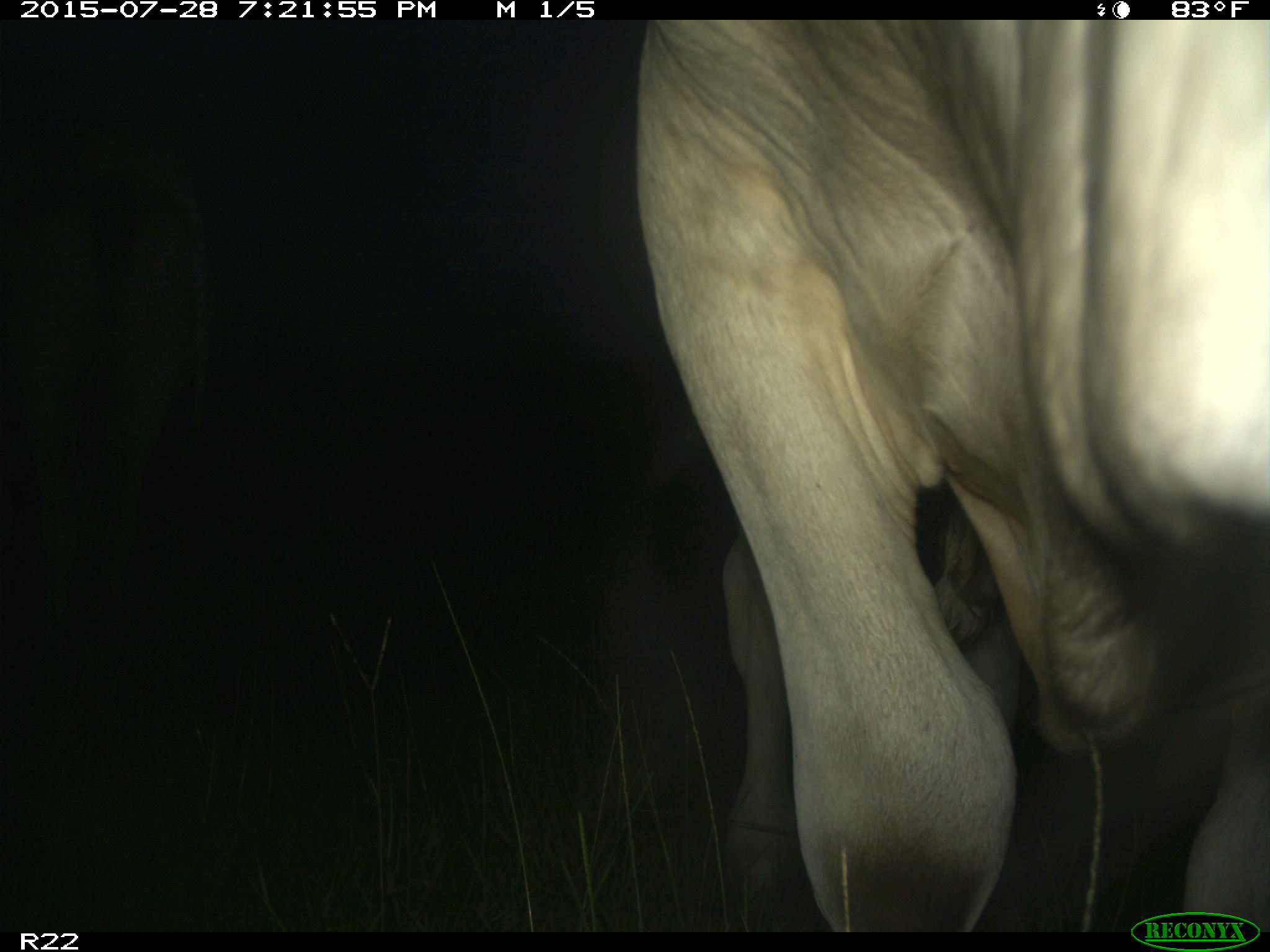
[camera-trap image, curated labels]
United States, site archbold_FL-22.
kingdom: Animalia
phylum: Chordata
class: Mammalia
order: Artiodactyla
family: Bovidae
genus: Bos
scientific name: Bos taurus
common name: domestic cow